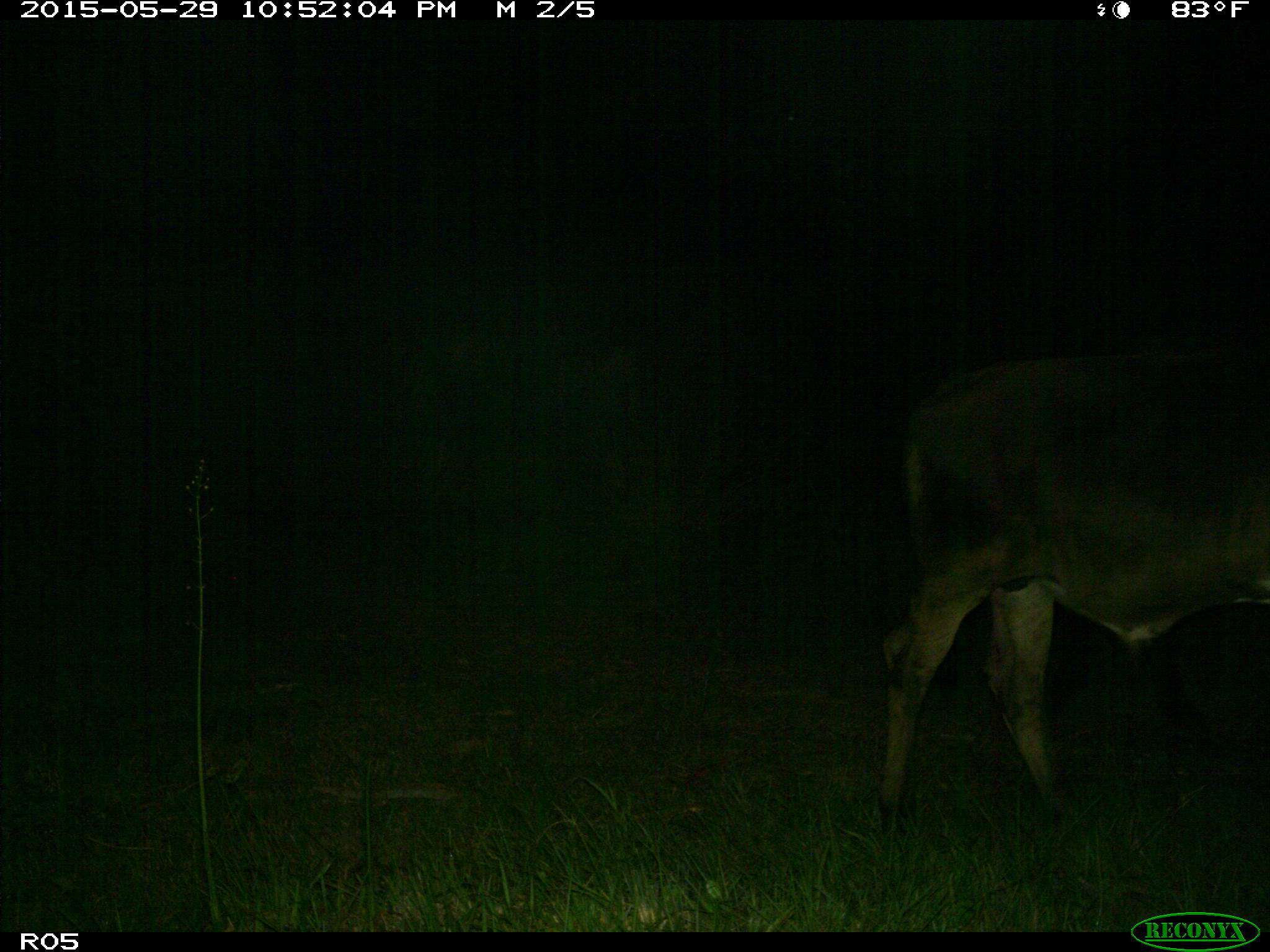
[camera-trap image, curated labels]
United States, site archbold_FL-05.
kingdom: Animalia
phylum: Chordata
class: Mammalia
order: Artiodactyla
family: Bovidae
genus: Bos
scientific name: Bos taurus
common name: domestic cow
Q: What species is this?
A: Bos taurus (domestic cow).